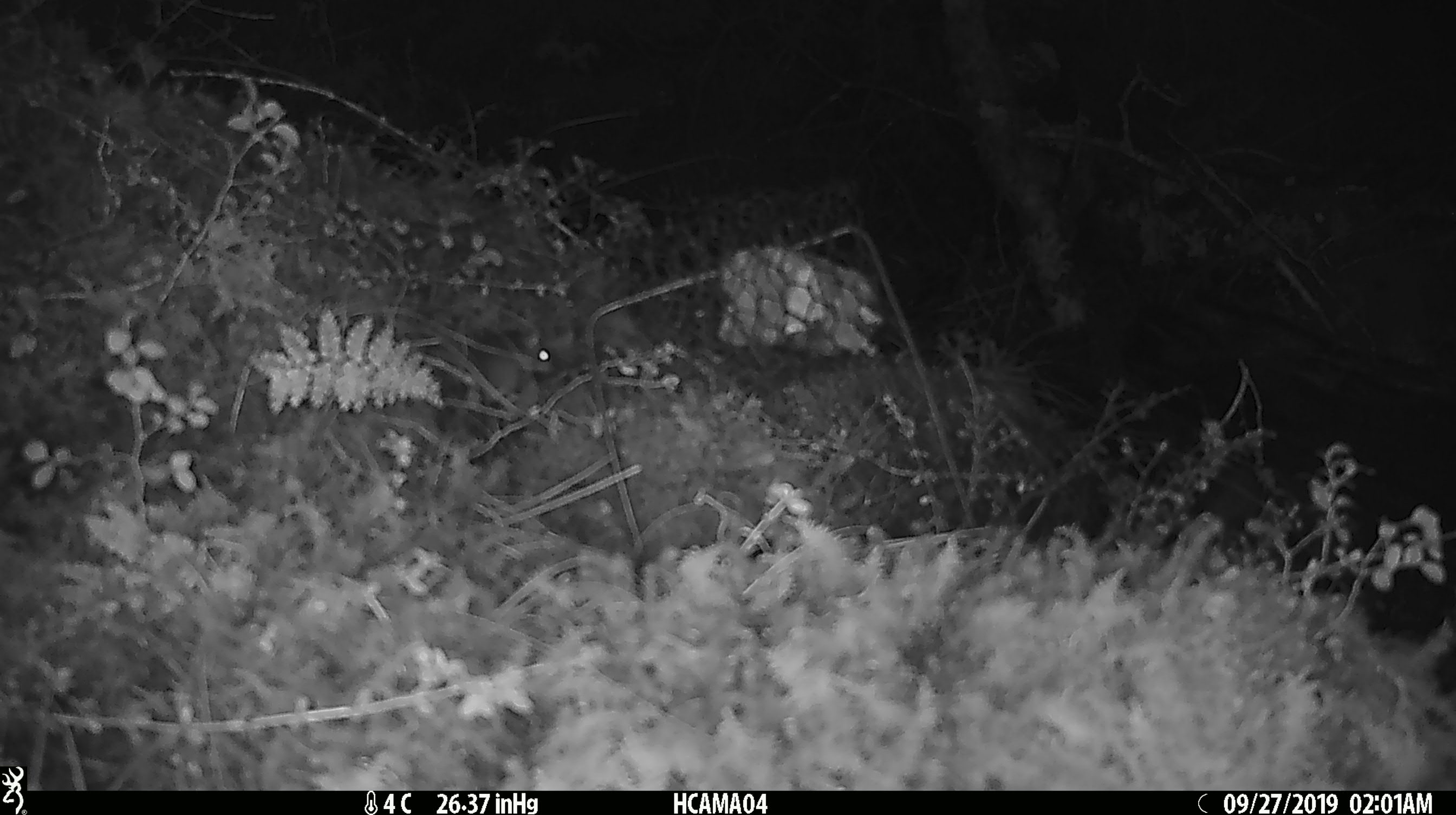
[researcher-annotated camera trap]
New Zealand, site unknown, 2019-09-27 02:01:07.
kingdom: Animalia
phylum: Chordata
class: Mammalia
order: Rodentia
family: Muridae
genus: Mus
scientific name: Mus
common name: mouse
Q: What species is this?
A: Mouse (Mus).